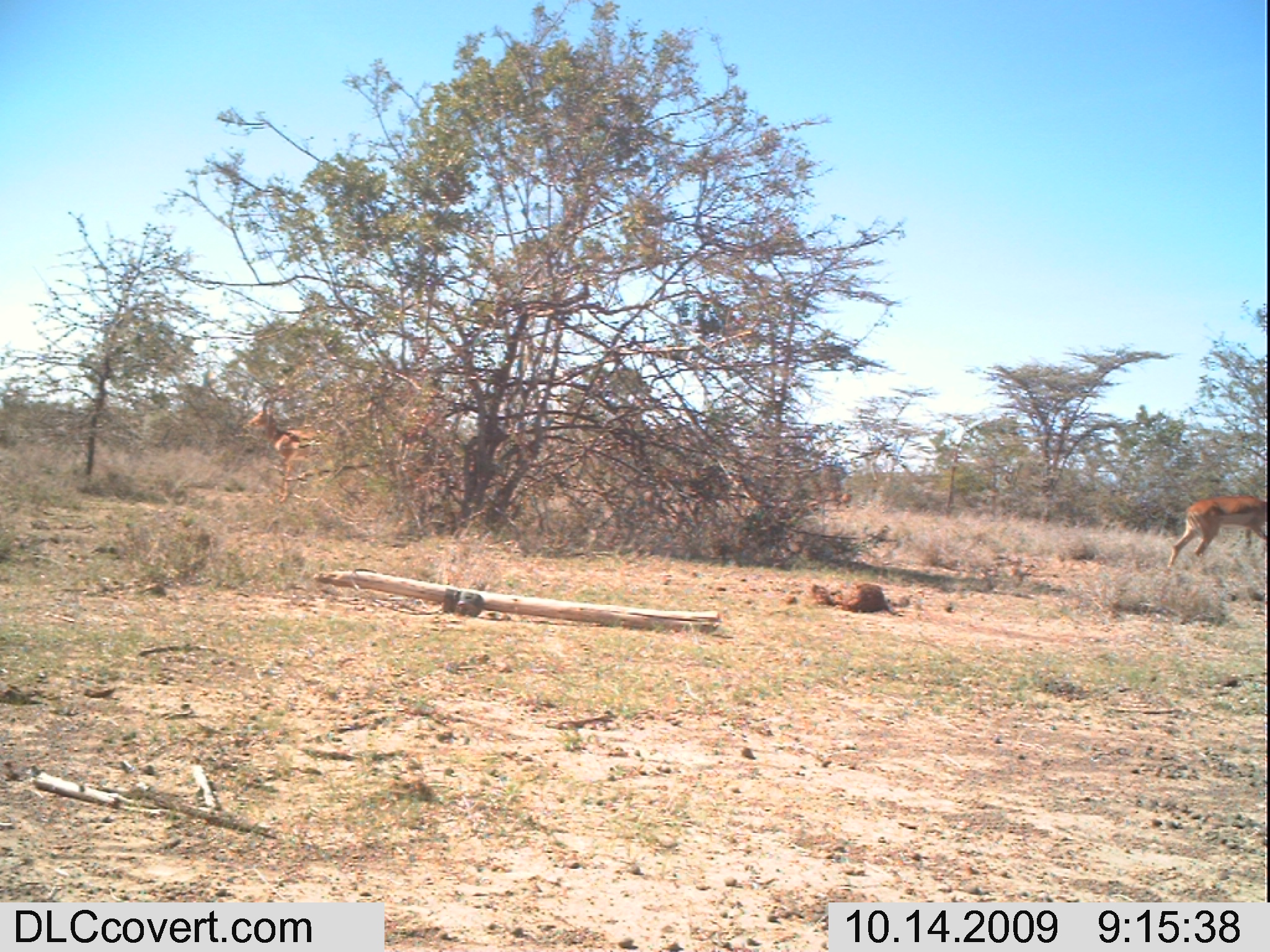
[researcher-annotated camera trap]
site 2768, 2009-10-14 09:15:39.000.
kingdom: Animalia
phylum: Chordata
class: Mammalia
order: Artiodactyla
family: Bovidae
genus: Aepyceros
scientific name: Aepyceros melampus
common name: impala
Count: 2.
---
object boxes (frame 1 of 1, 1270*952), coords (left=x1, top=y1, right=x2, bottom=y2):
aepyceros melampus: (left=239, top=397, right=343, bottom=510); (left=1164, top=490, right=1270, bottom=576)